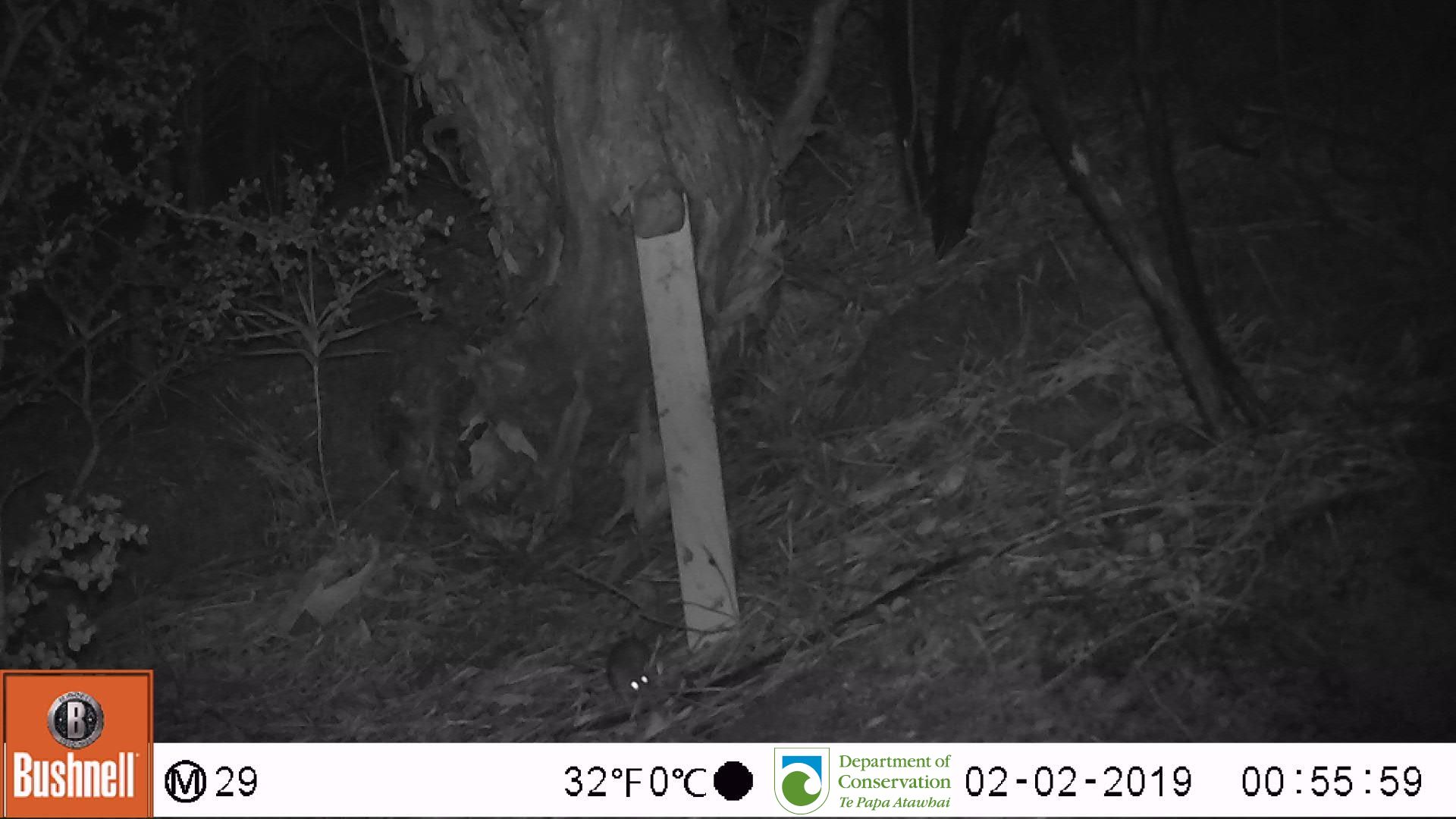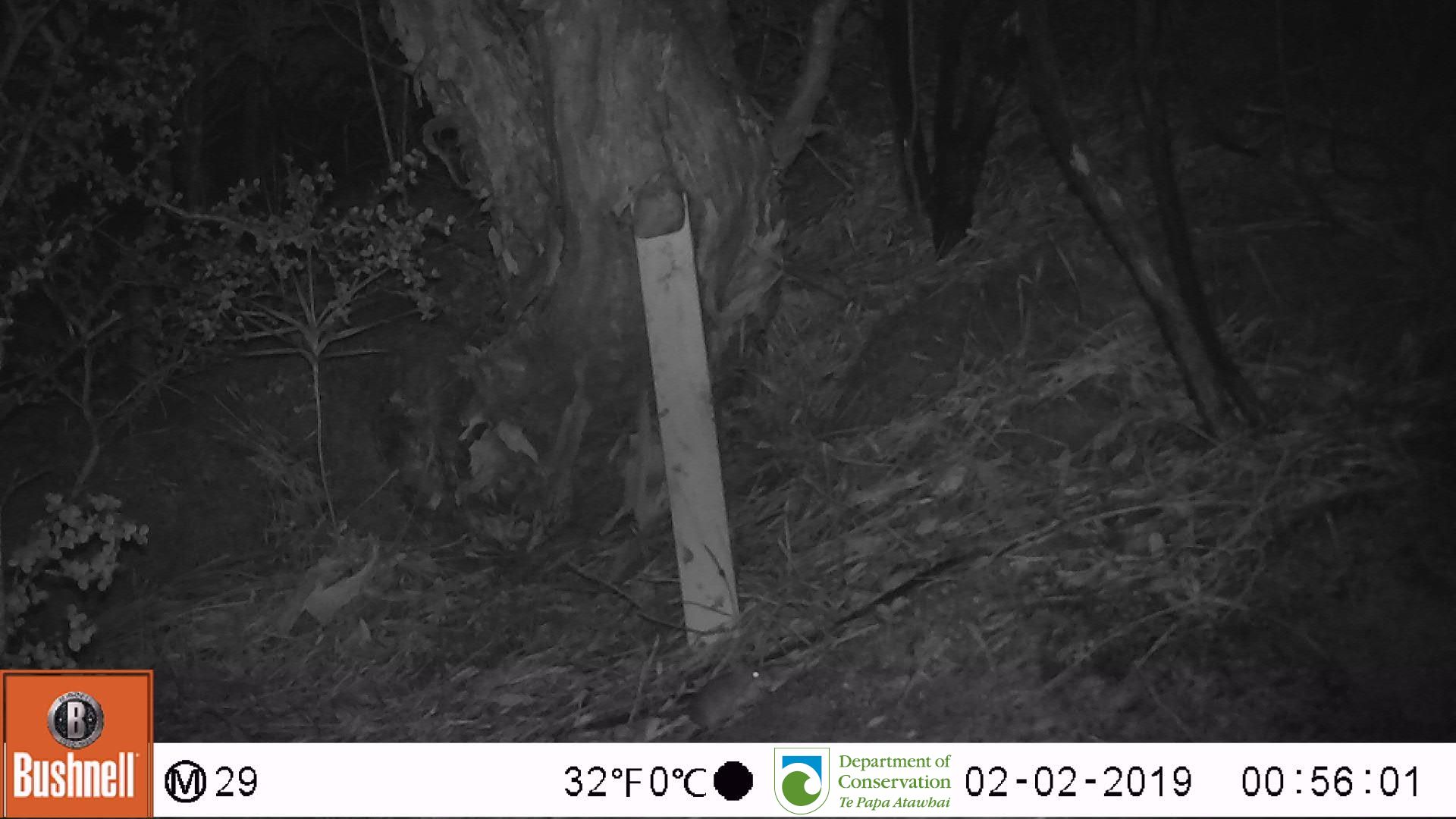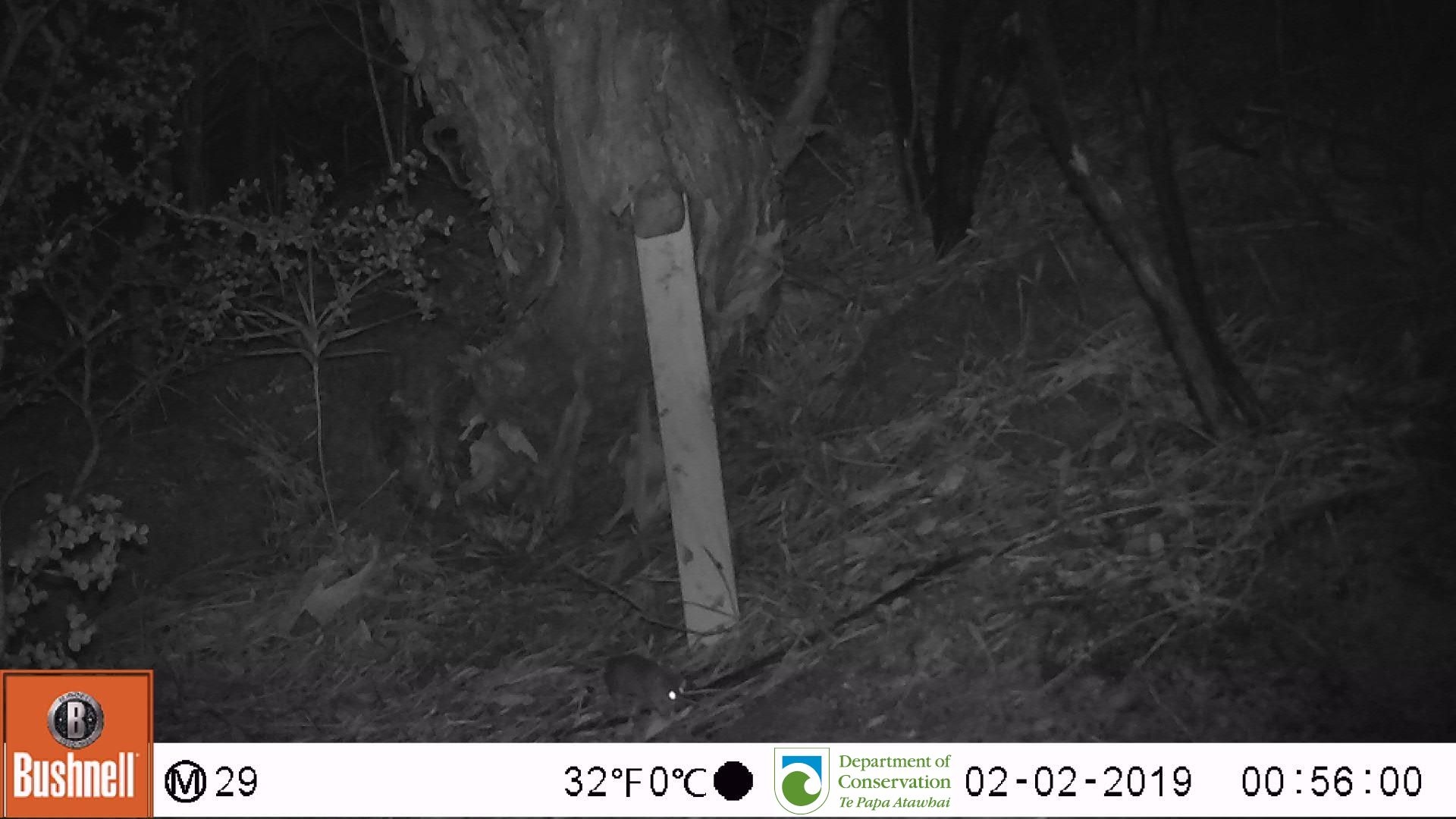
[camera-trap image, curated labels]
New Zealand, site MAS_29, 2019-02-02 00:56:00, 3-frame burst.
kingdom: Animalia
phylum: Chordata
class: Mammalia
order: Rodentia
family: Muridae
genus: Mus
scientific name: Mus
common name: mouse